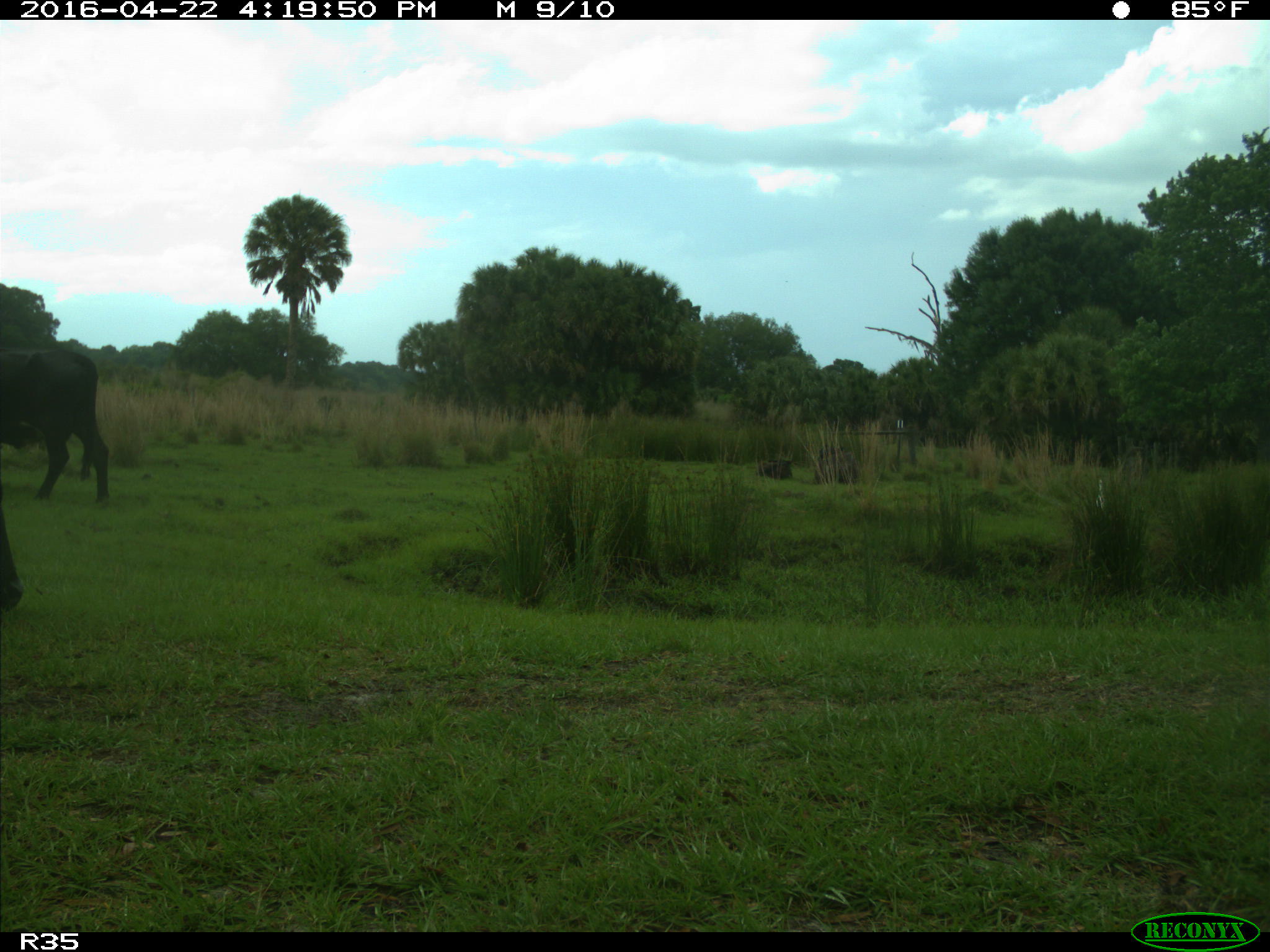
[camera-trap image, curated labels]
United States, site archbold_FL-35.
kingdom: Animalia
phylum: Chordata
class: Mammalia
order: Artiodactyla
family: Bovidae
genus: Bos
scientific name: Bos taurus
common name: domestic cow